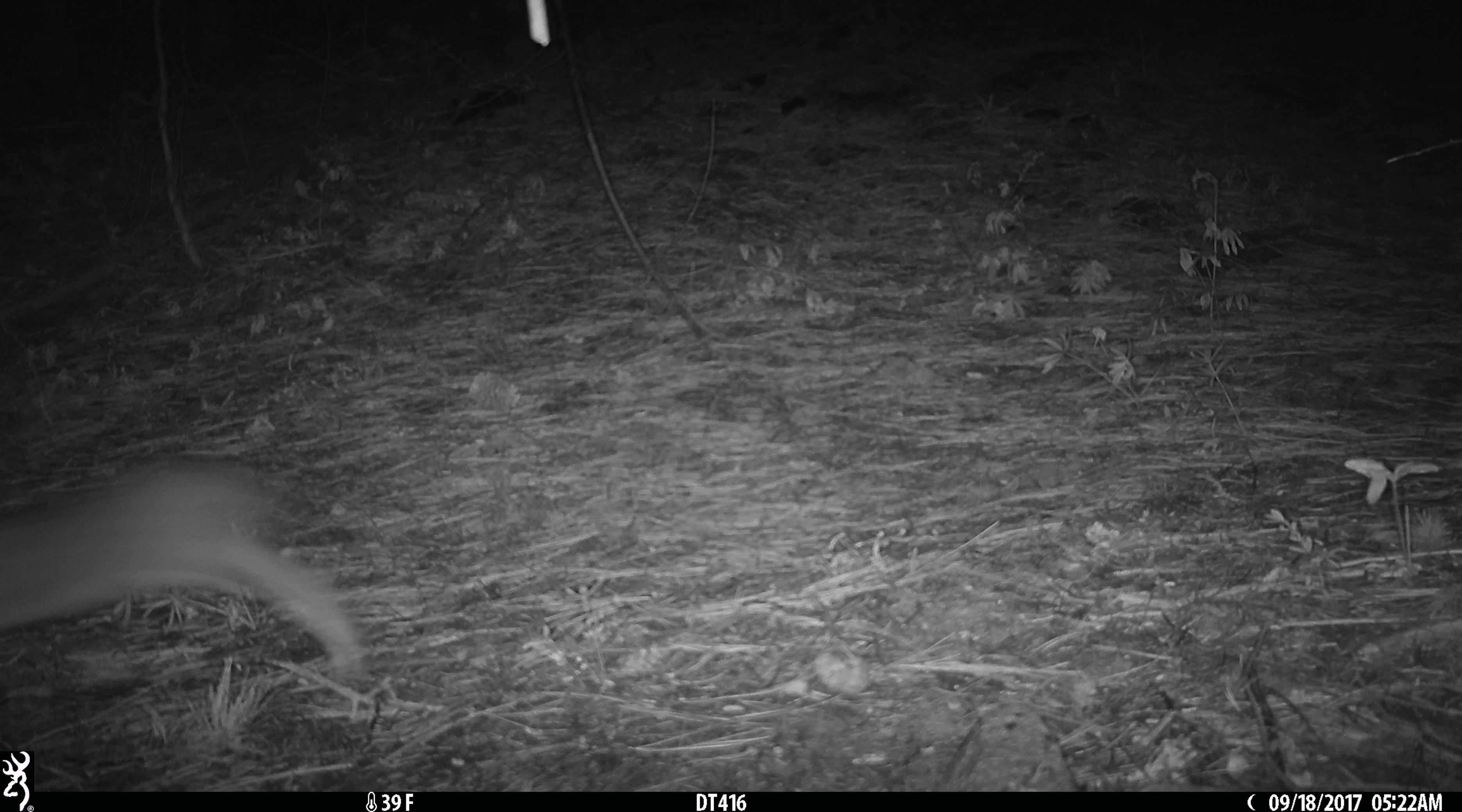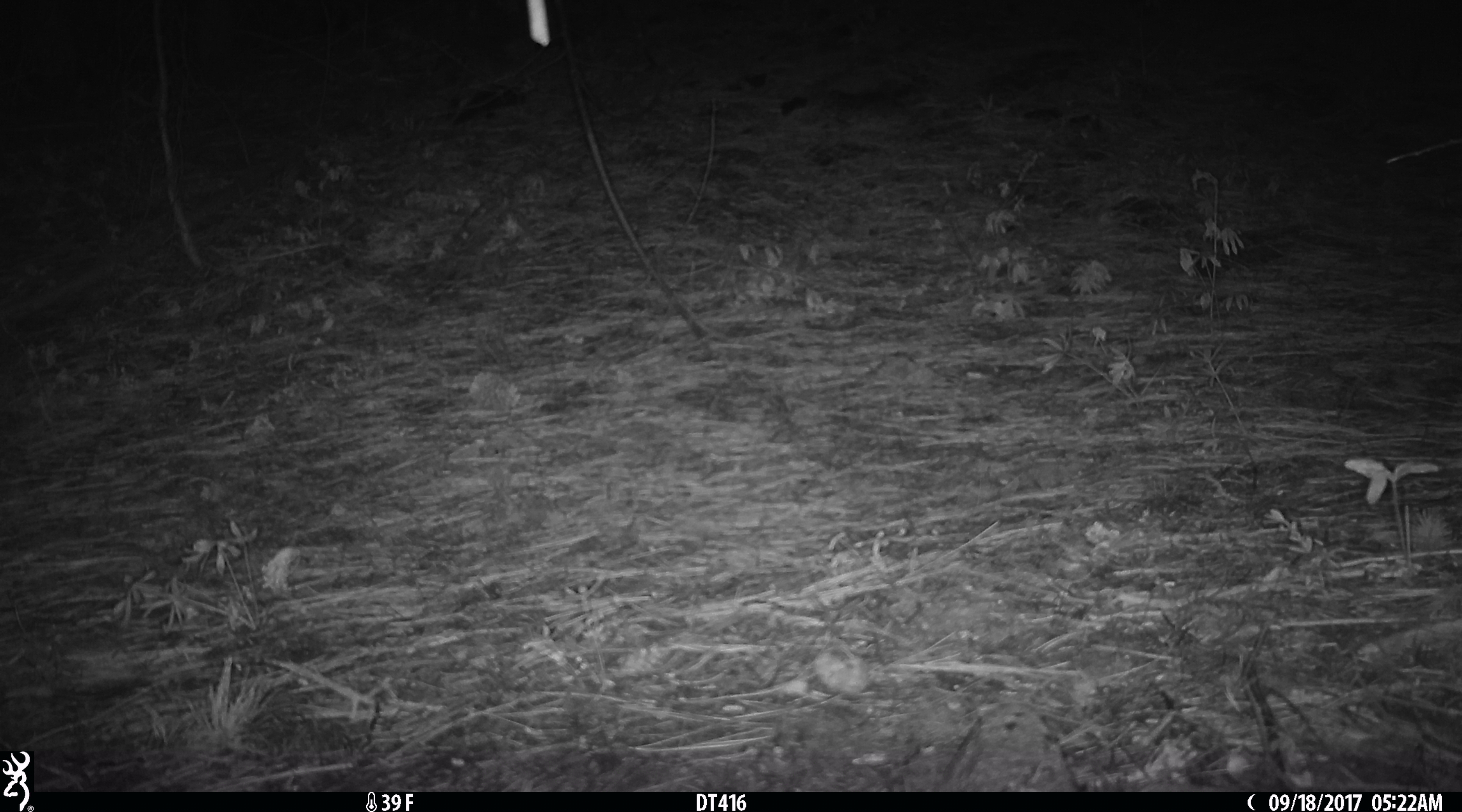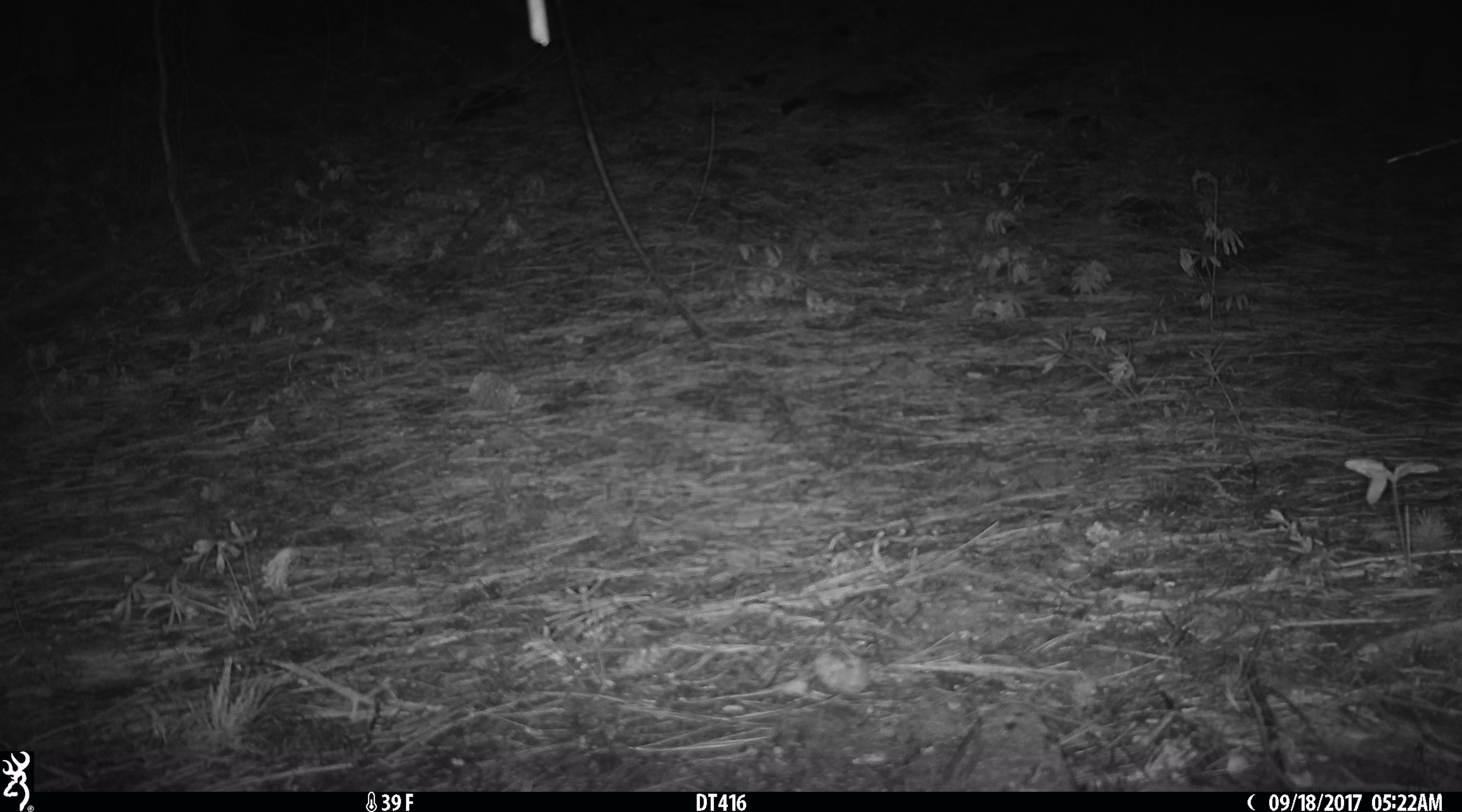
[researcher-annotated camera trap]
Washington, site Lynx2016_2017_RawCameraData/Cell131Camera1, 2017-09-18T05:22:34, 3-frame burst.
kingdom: Animalia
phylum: Chordata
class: Mammalia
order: Lagomorpha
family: Leporidae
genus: Lepus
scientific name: Lepus americanus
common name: snowshoe hare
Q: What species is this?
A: Lepus americanus (snowshoe hare).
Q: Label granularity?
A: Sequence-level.